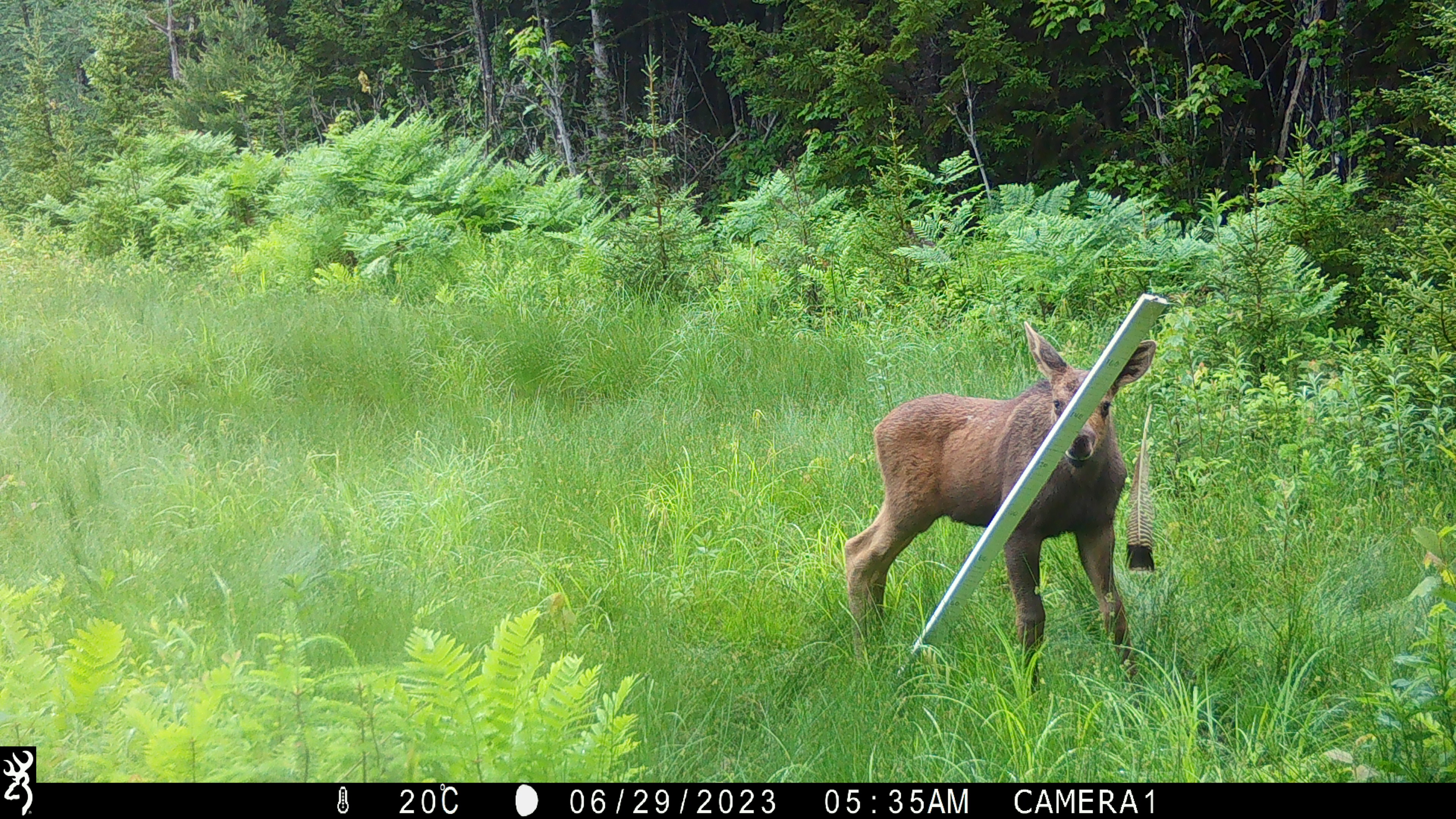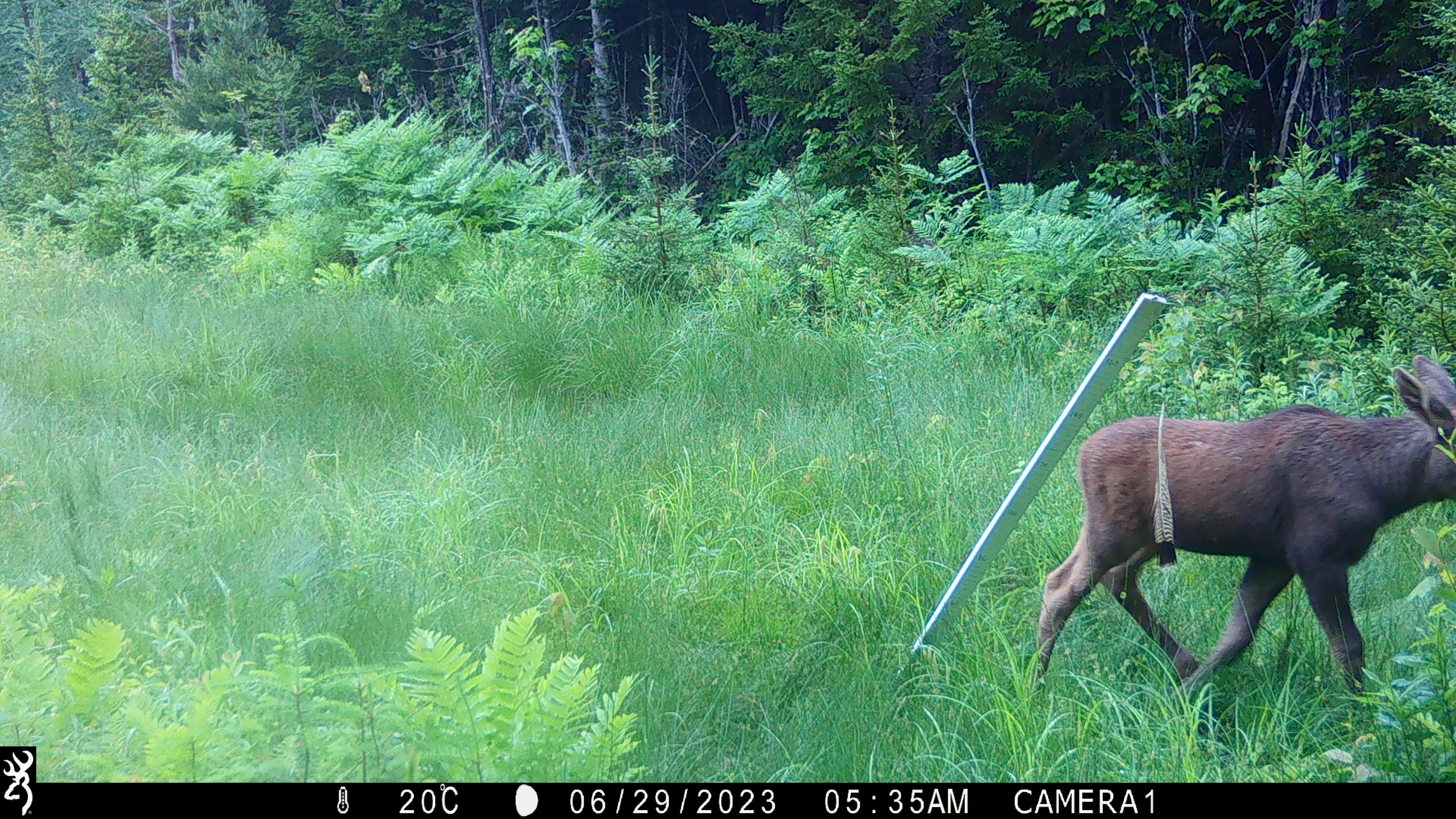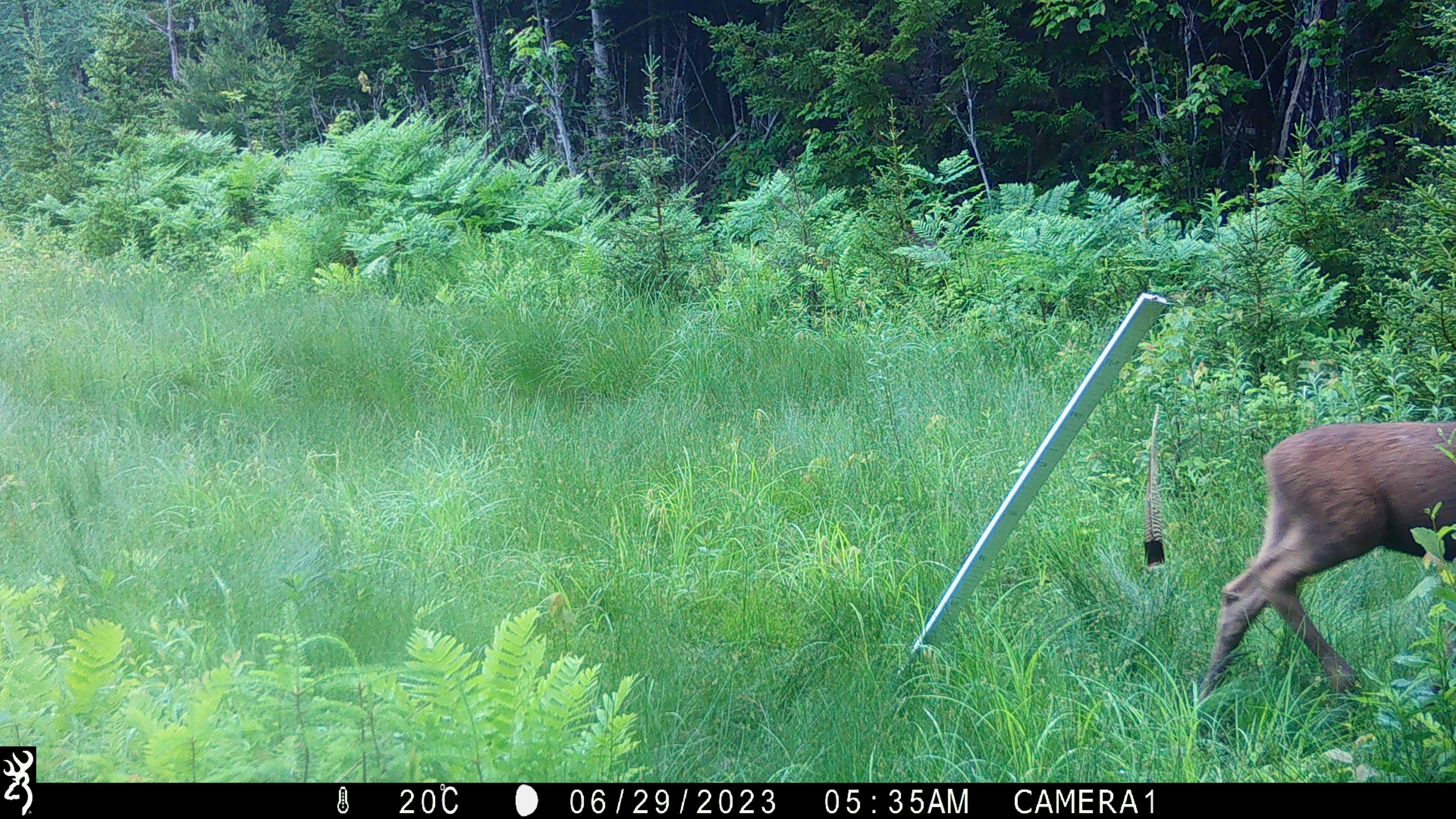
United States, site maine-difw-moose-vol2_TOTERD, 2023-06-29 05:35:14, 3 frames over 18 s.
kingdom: Animalia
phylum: Chordata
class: Mammalia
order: Artiodactyla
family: Cervidae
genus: Alces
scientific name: Alces alces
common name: moose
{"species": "moose (Alces alces)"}